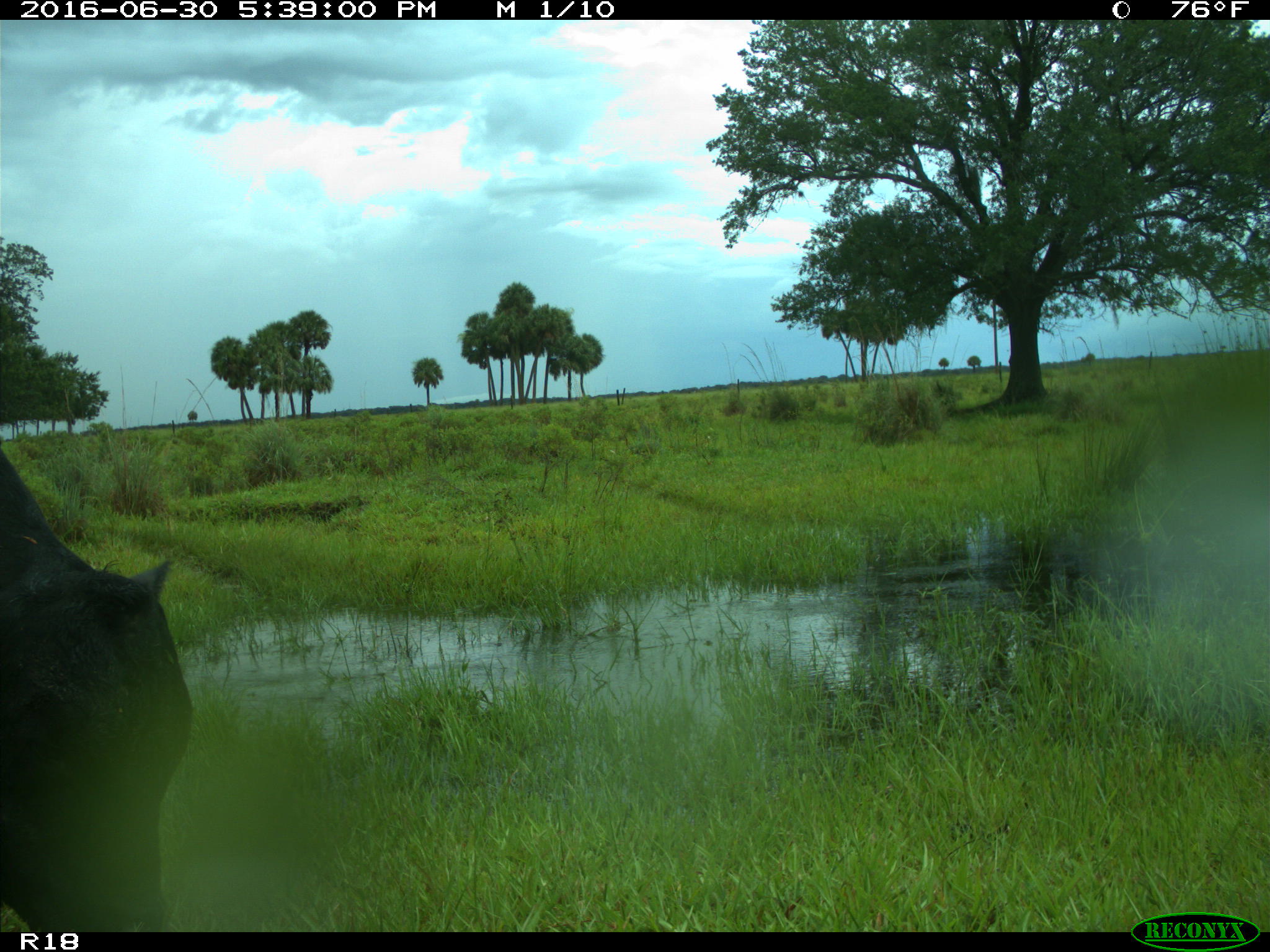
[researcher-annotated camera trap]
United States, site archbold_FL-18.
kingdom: Animalia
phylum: Chordata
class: Mammalia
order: Artiodactyla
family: Bovidae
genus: Bos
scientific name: Bos taurus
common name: domestic cow